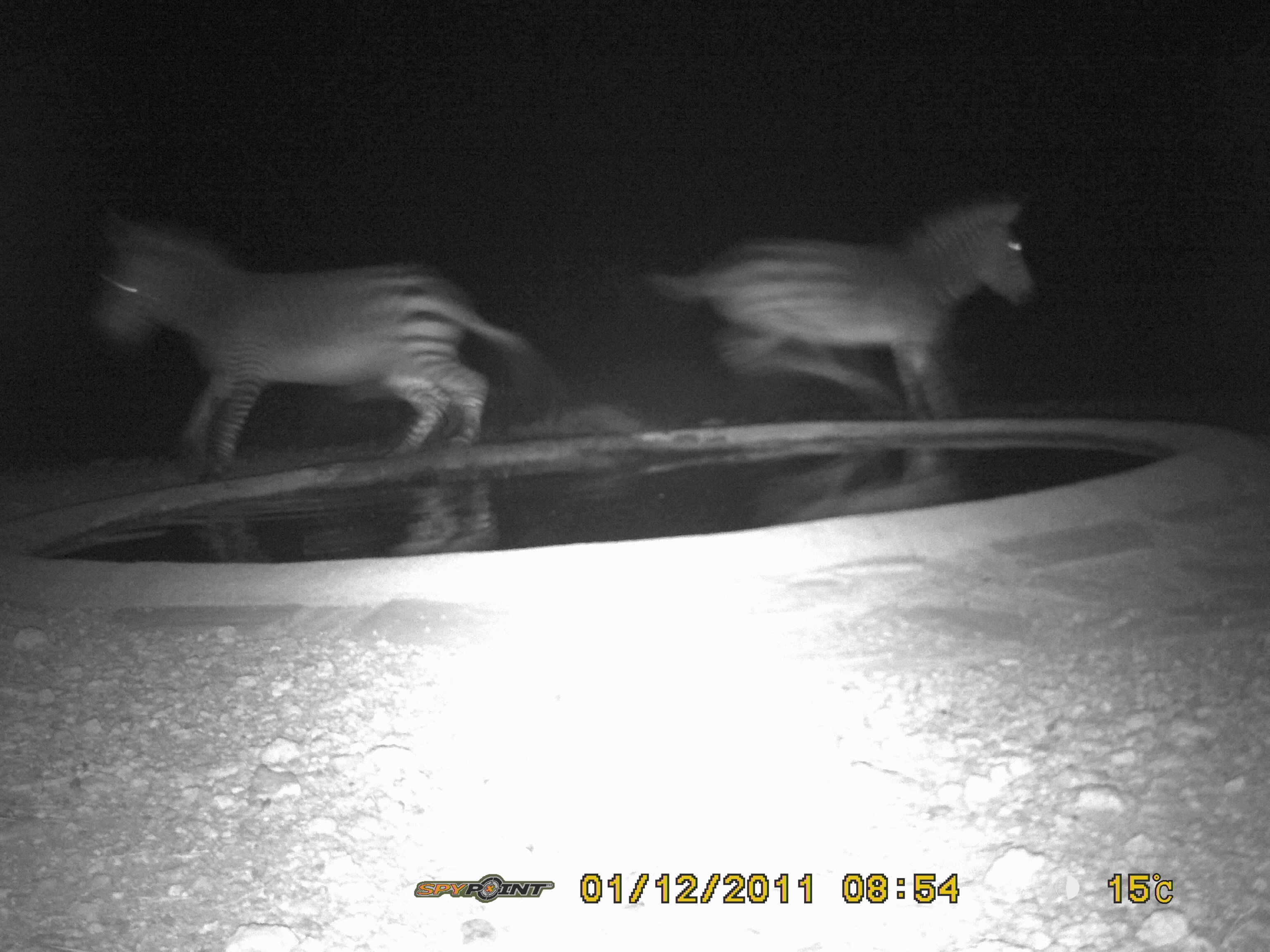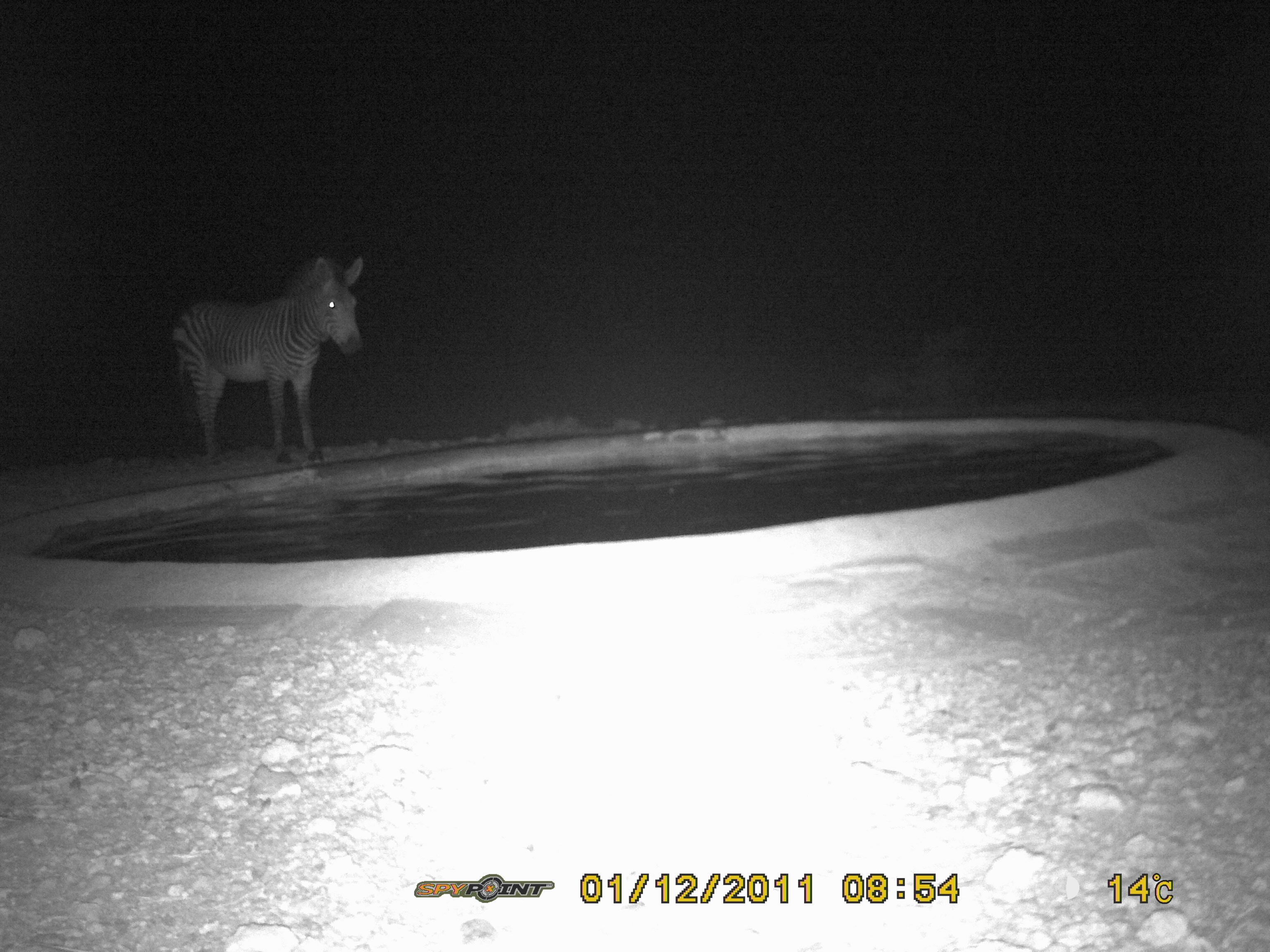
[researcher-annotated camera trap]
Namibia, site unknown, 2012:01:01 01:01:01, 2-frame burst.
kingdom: Animalia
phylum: Chordata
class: Mammalia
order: Perissodactyla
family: Equidae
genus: Equus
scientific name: Equus zebra hartmannae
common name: hartmann's mountain zebra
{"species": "Equus zebra hartmannae (hartmann's mountain zebra)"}